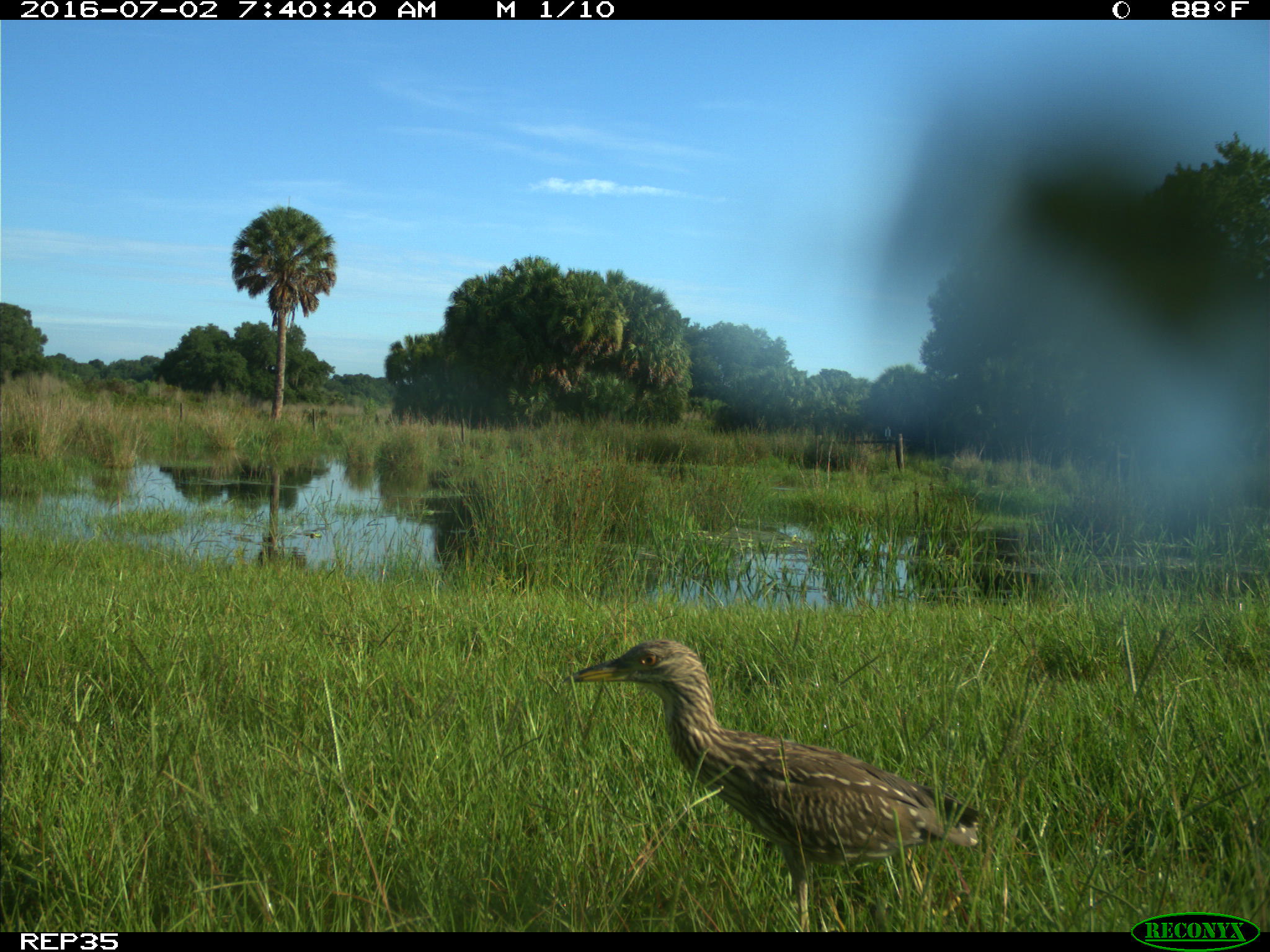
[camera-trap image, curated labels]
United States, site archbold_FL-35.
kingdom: Animalia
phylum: Chordata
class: Aves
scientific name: Aves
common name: birds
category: unidentified bird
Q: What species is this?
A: Unidentified bird (birds) (Aves).